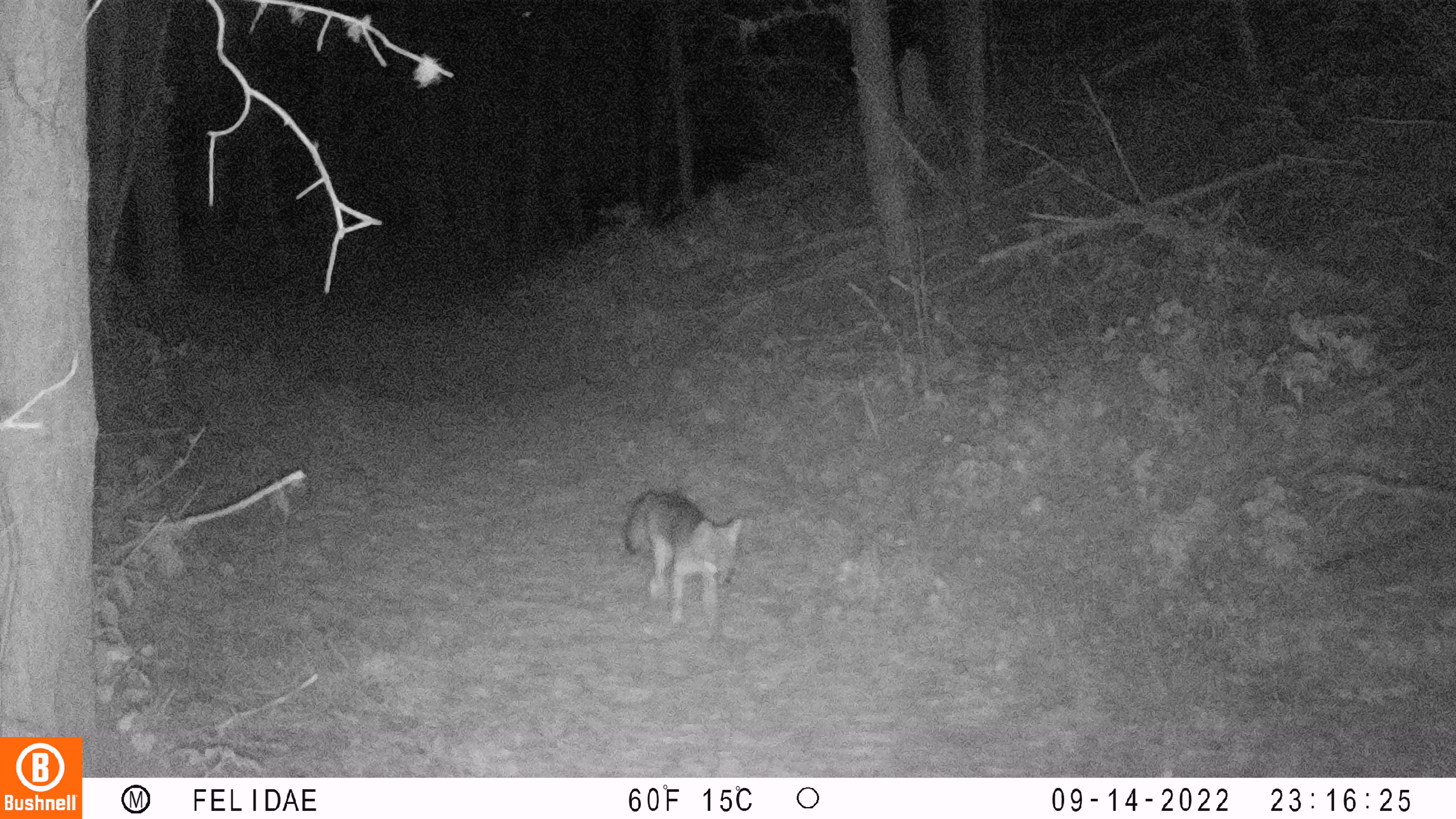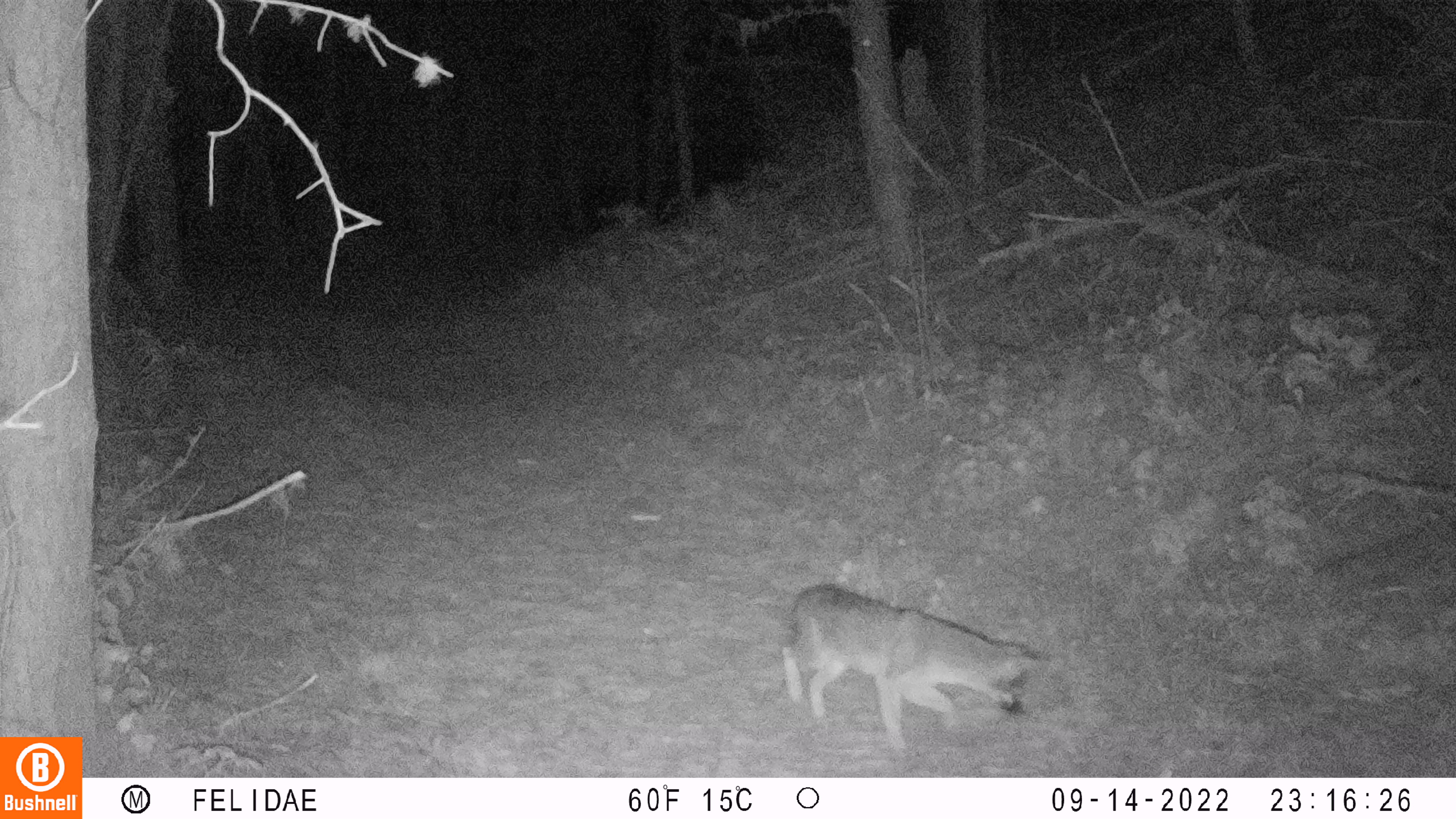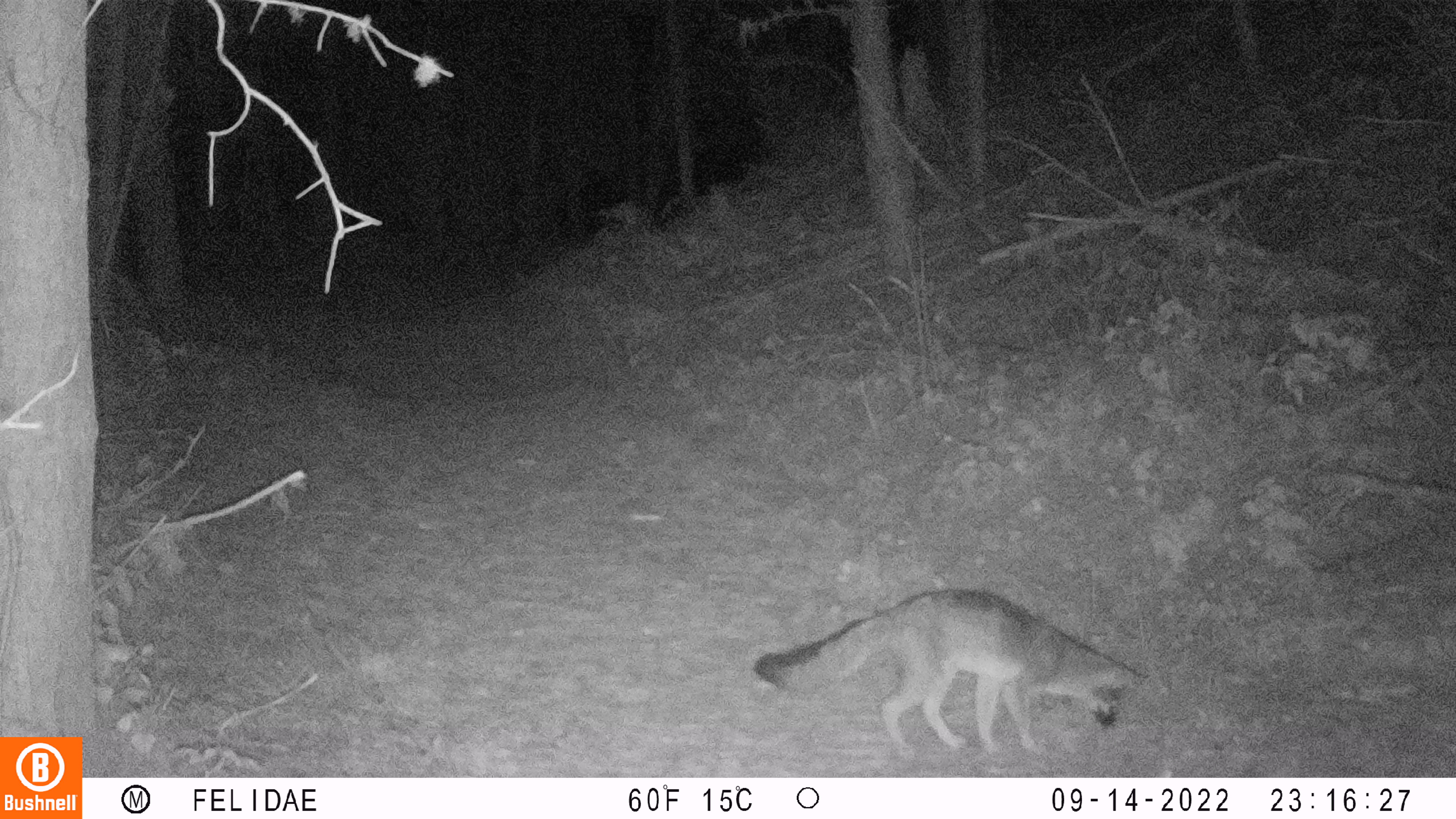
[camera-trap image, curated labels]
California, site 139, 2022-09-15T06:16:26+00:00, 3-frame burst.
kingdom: Animalia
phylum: Chordata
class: Mammalia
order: Carnivora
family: Canidae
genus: Urocyon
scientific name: Urocyon cinereoargenteus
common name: gray fox